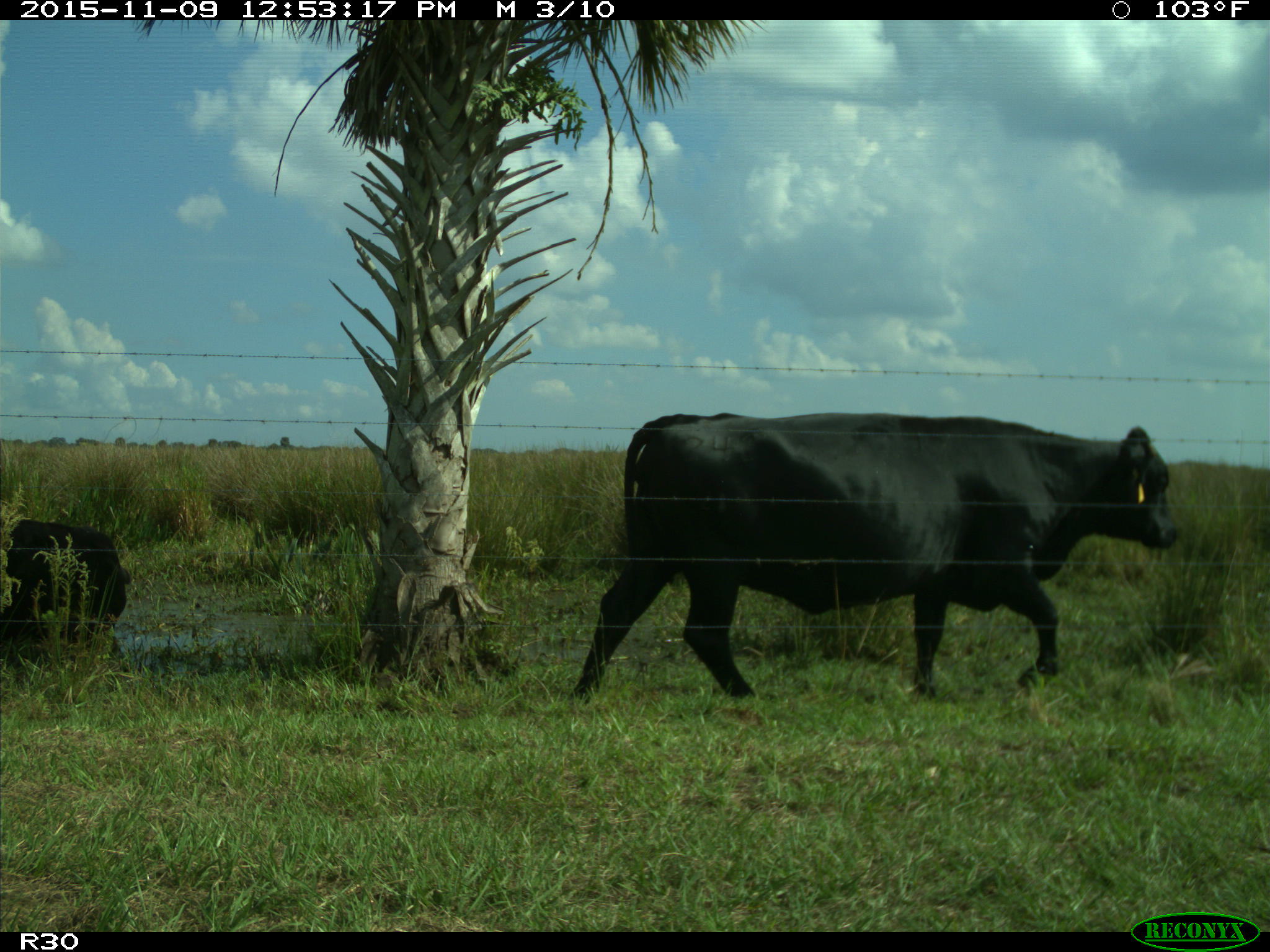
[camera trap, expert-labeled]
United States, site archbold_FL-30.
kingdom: Animalia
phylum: Chordata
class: Mammalia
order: Artiodactyla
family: Bovidae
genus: Bos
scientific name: Bos taurus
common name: domestic cow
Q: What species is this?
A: Bos taurus (domestic cow).